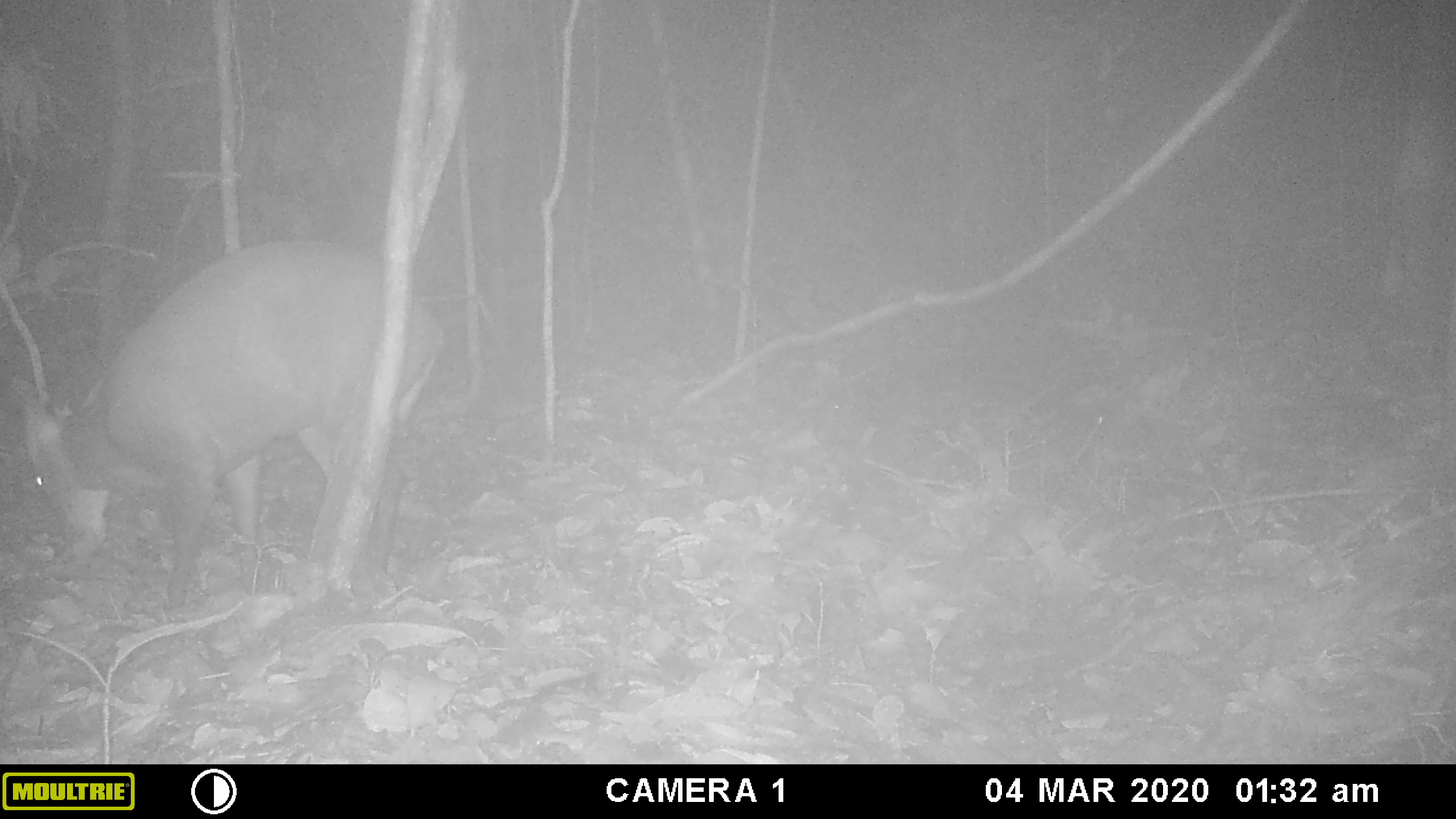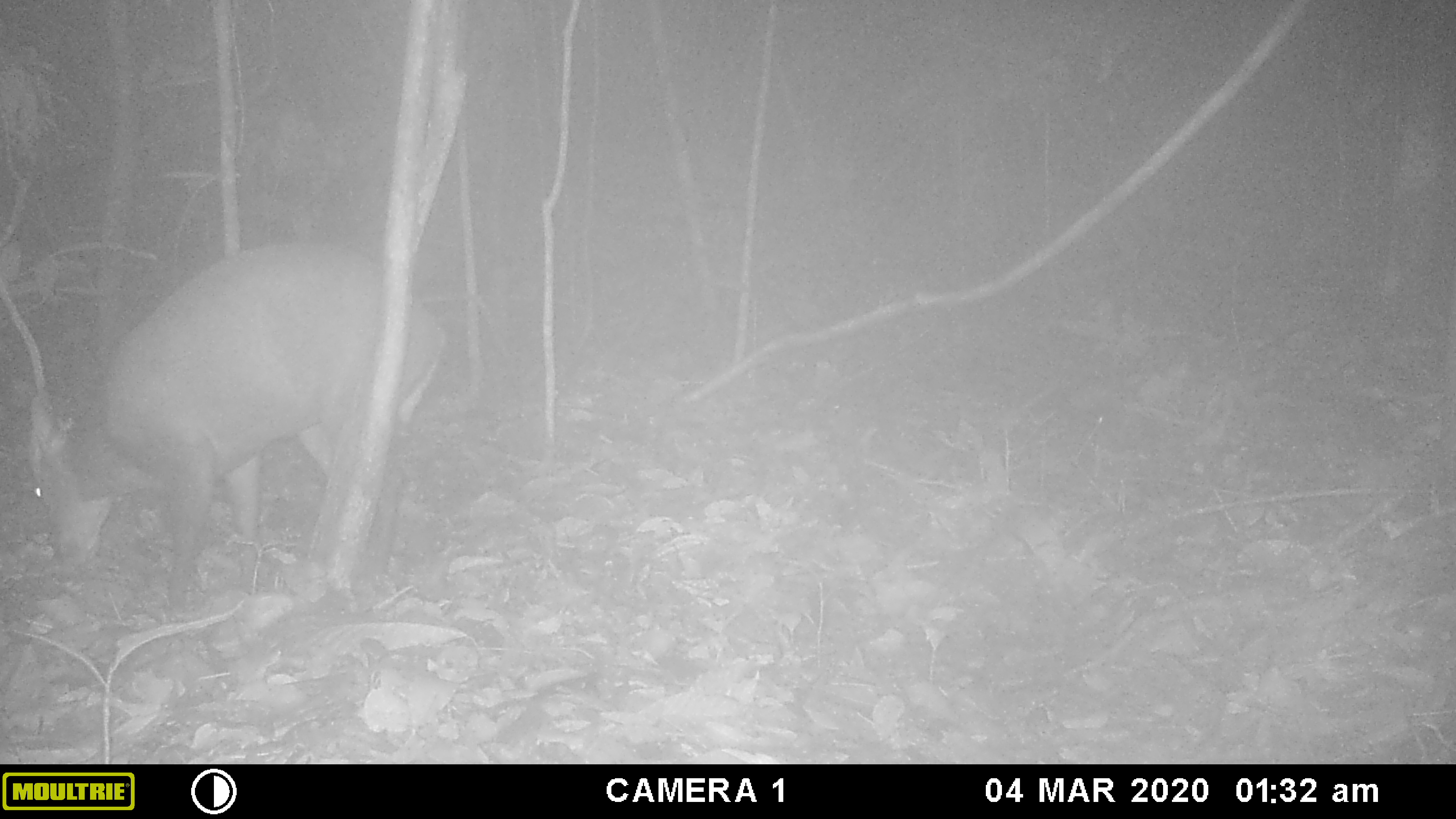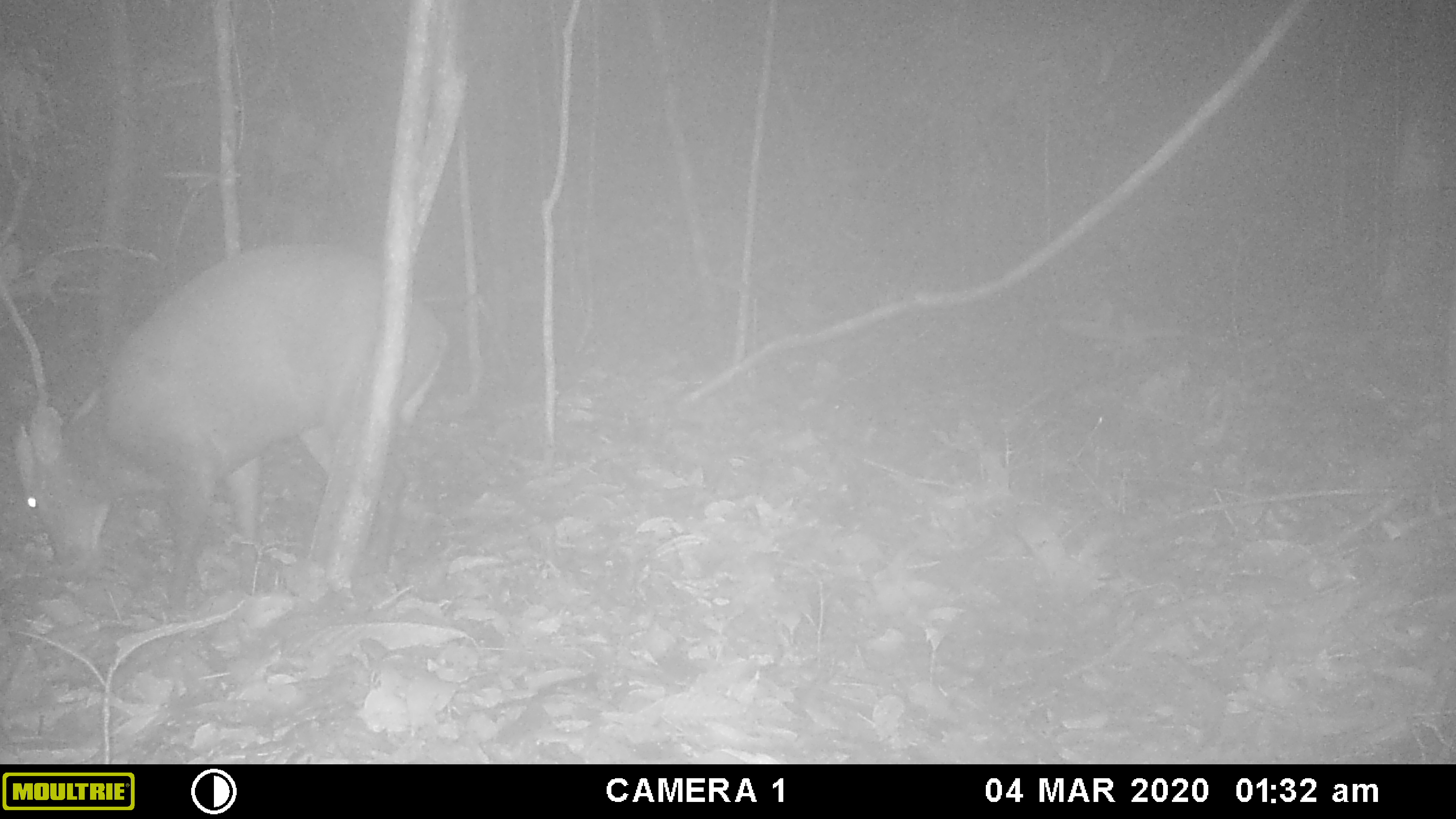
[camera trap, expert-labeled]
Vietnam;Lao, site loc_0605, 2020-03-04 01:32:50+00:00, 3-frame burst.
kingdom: Animalia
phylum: Chordata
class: Mammalia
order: Artiodactyla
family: Cervidae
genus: Muntiacus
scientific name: Muntiacus rooseveltorum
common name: roosevelt's muntjac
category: roosevelts muntjac group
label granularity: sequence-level